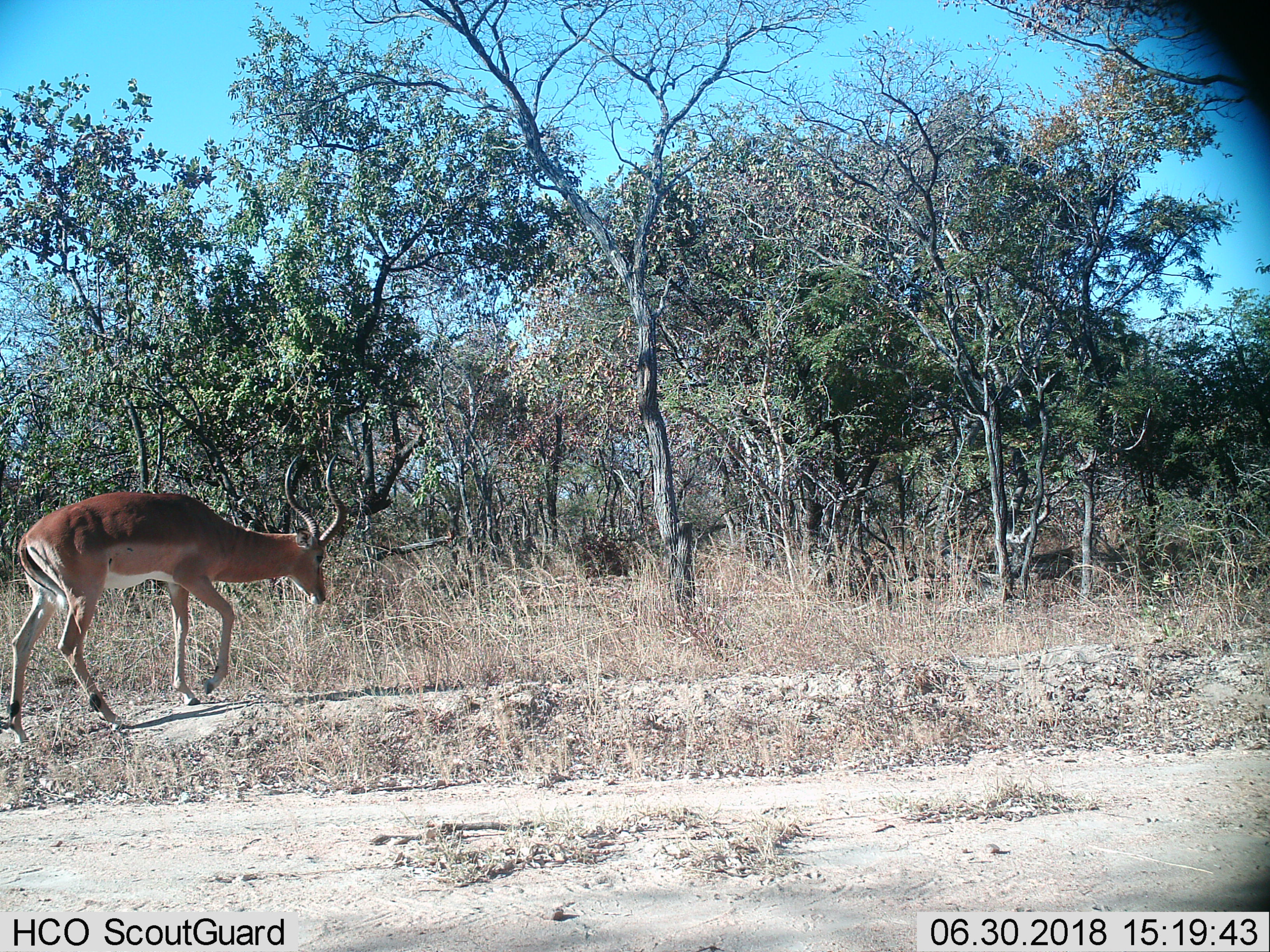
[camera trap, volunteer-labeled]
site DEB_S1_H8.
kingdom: Animalia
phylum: Chordata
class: Mammalia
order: Artiodactyla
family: Bovidae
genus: Aepyceros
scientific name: Aepyceros melampus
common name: impala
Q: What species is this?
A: Impala (Aepyceros melampus).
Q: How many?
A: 1.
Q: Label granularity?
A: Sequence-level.